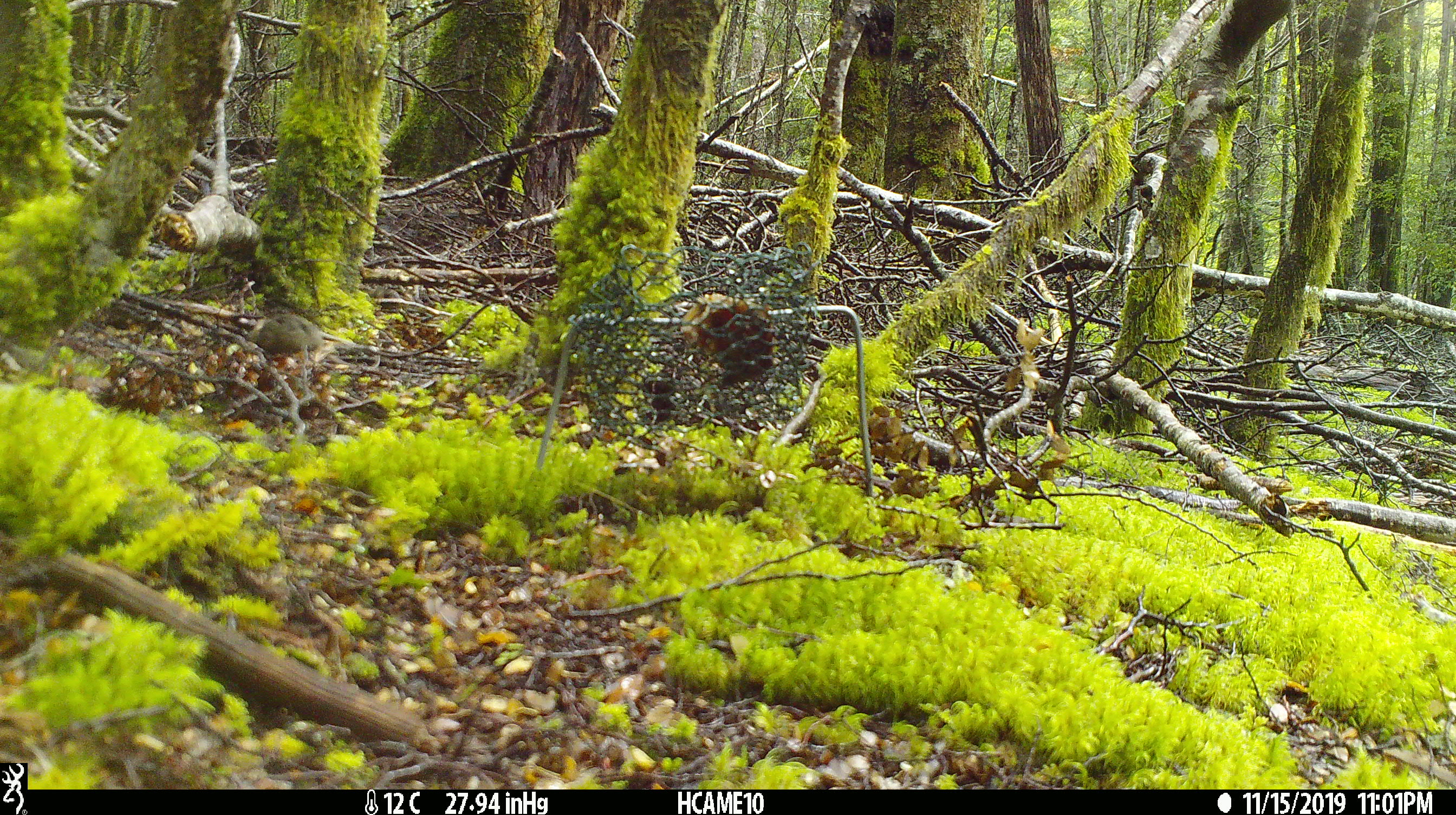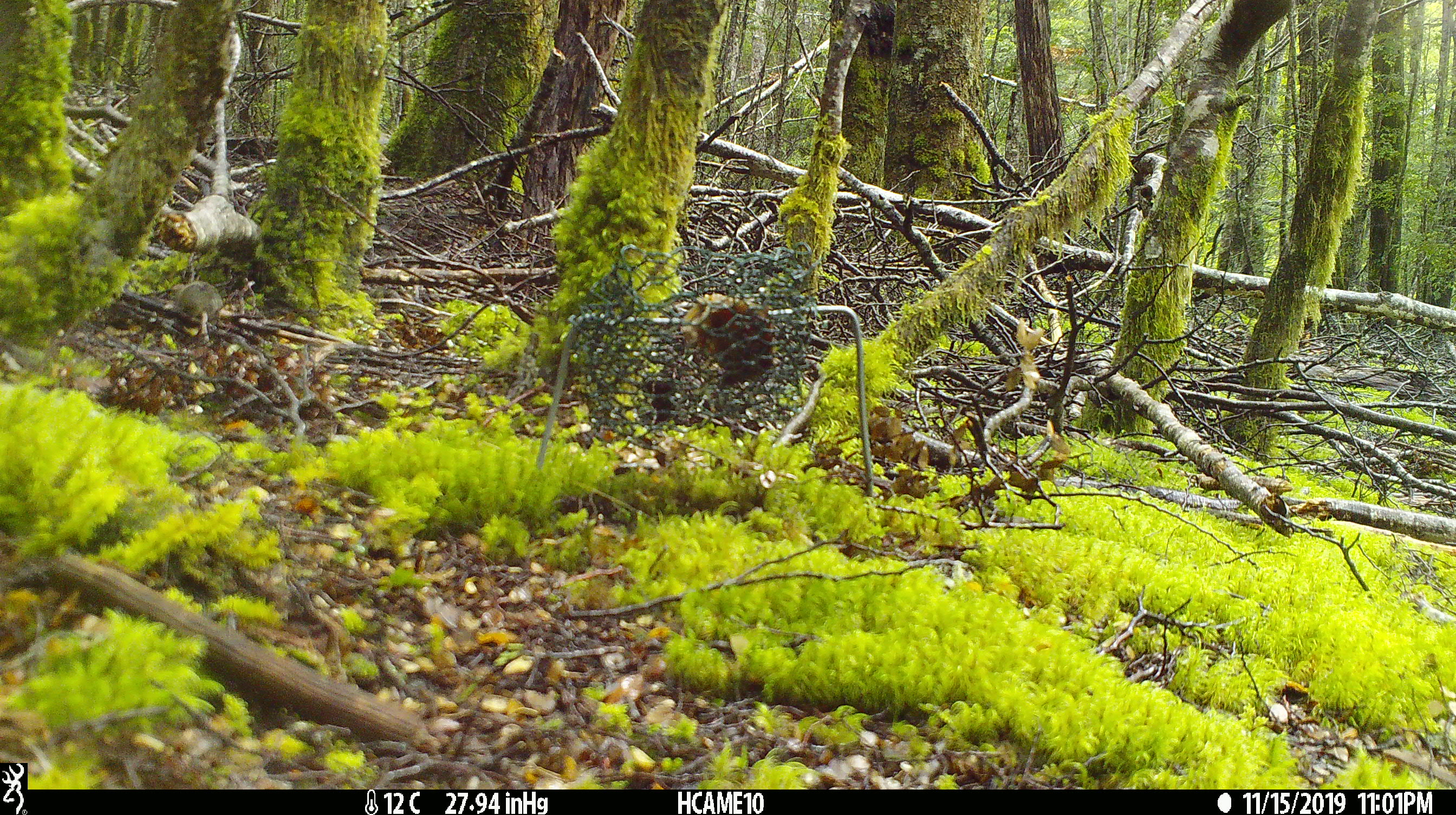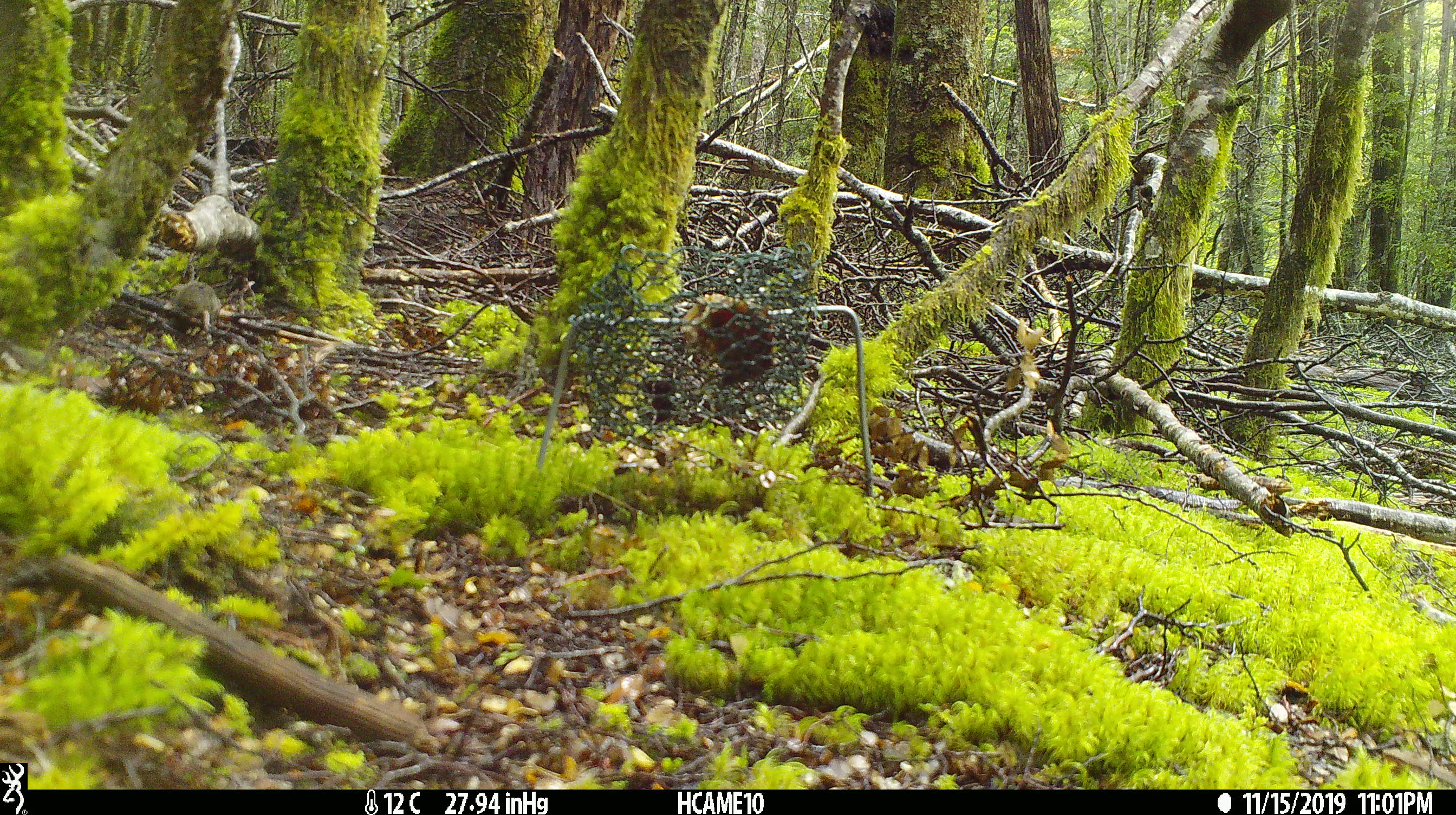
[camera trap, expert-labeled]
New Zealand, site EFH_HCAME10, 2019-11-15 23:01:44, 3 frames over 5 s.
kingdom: Animalia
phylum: Chordata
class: Mammalia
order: Rodentia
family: Muridae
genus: Mus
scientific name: Mus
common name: mouse